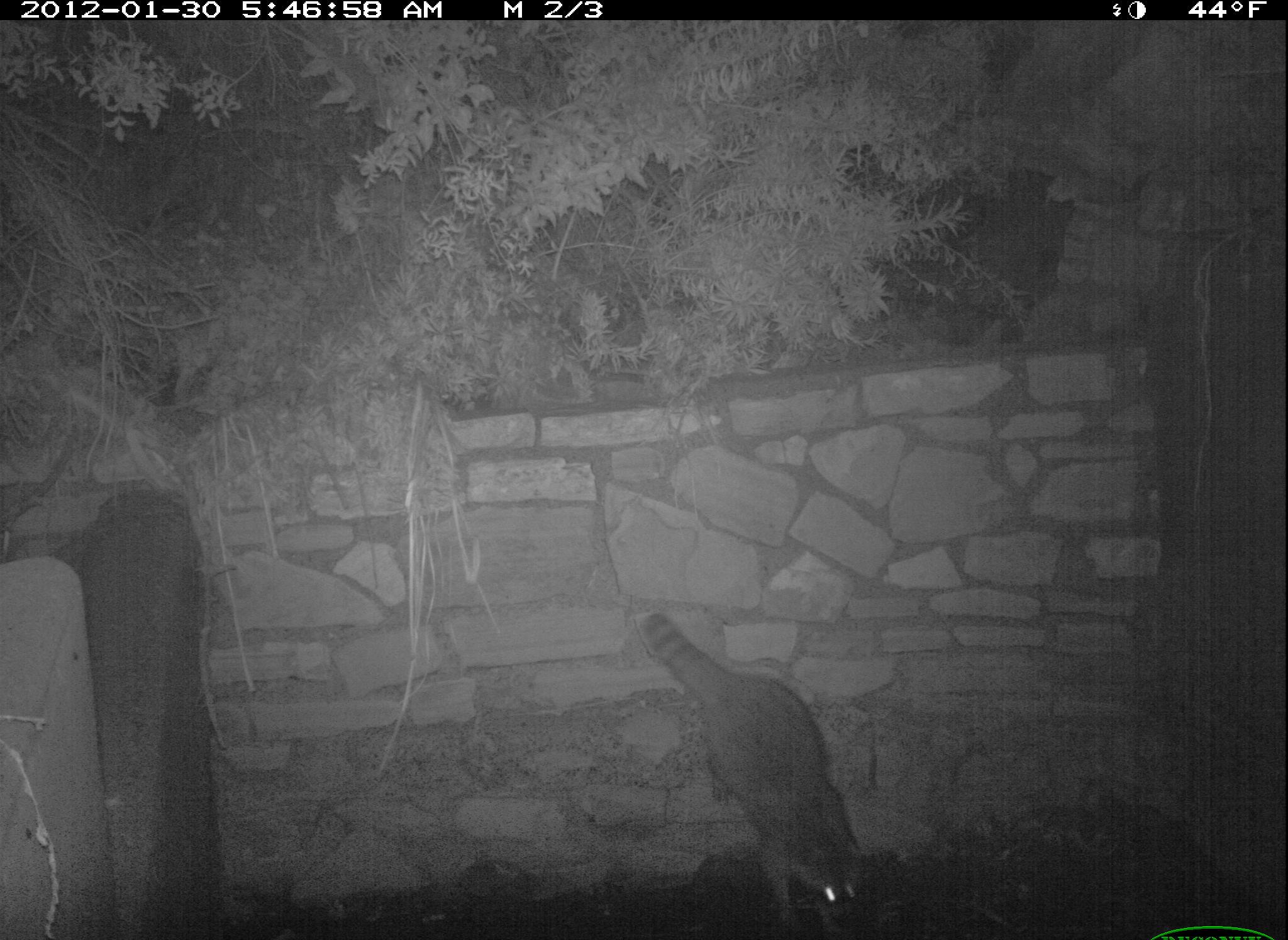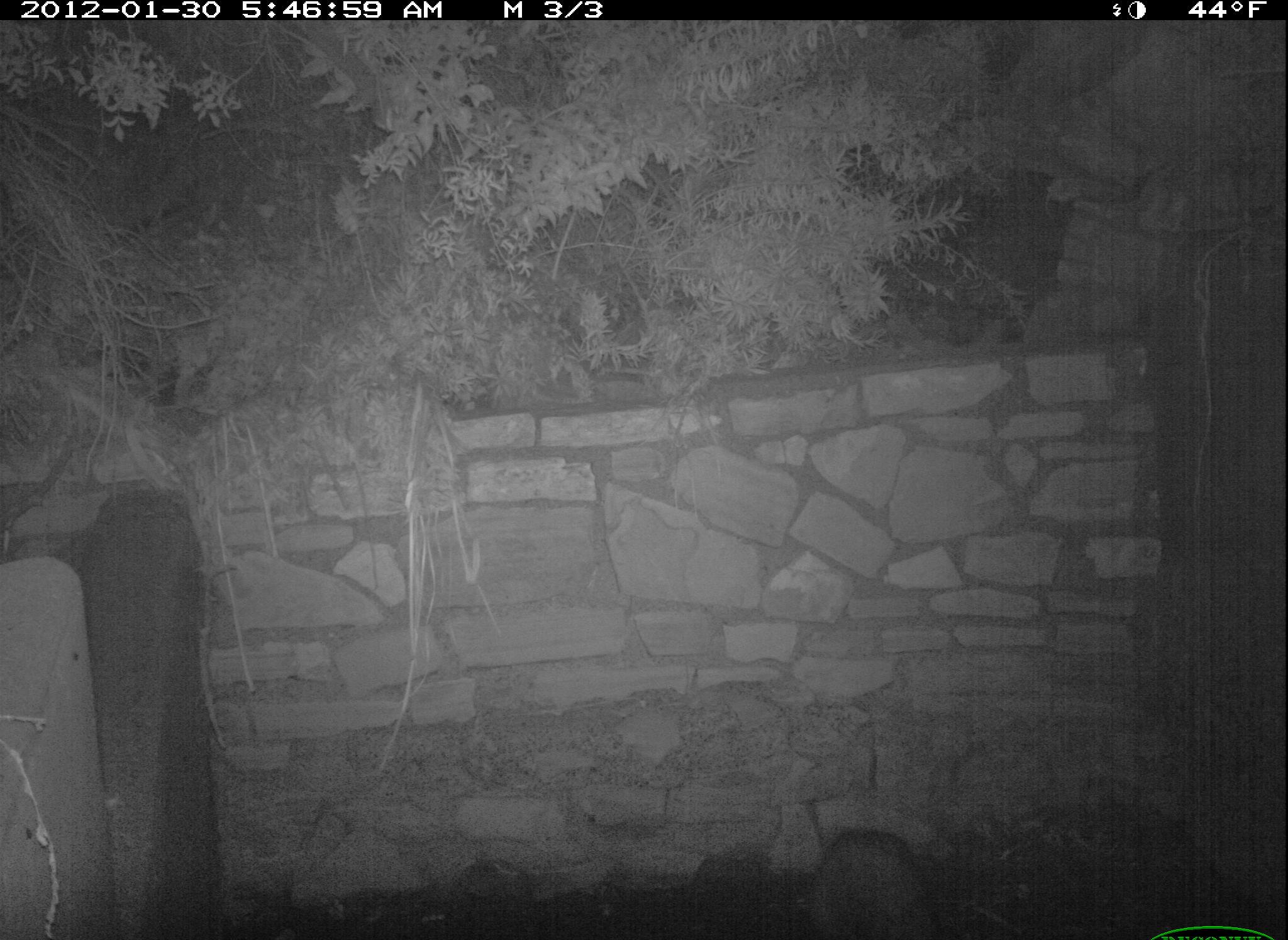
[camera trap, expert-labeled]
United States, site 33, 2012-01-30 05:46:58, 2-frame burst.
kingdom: Animalia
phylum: Chordata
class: Mammalia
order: Carnivora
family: Procyonidae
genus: Procyon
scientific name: Procyon lotor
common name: raccoon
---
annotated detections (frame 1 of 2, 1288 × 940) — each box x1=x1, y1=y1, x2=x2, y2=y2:
raccoon: x1=631, y1=591, x2=906, y2=940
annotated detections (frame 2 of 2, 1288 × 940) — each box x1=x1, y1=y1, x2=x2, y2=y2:
raccoon: x1=776, y1=821, x2=969, y2=940